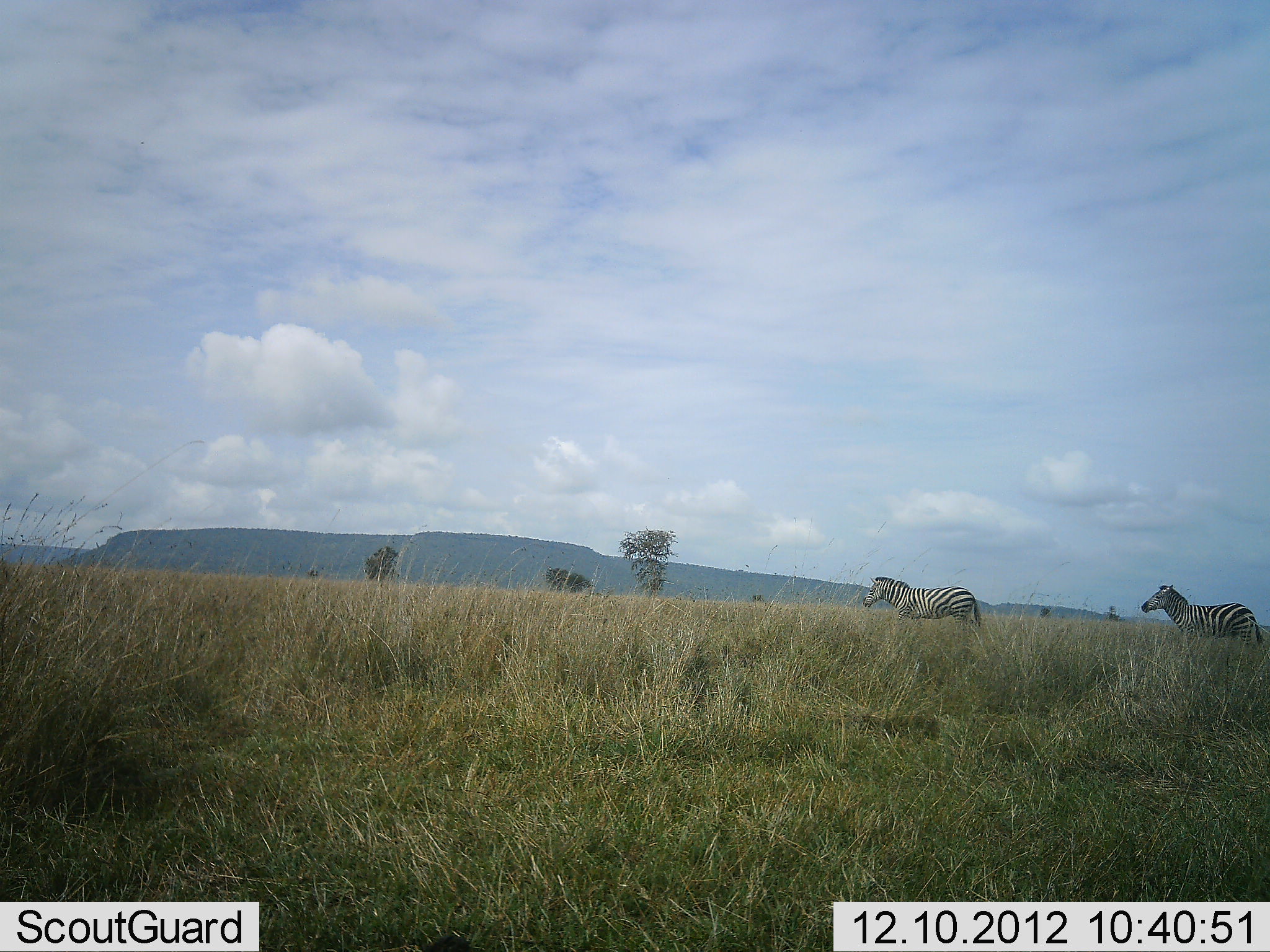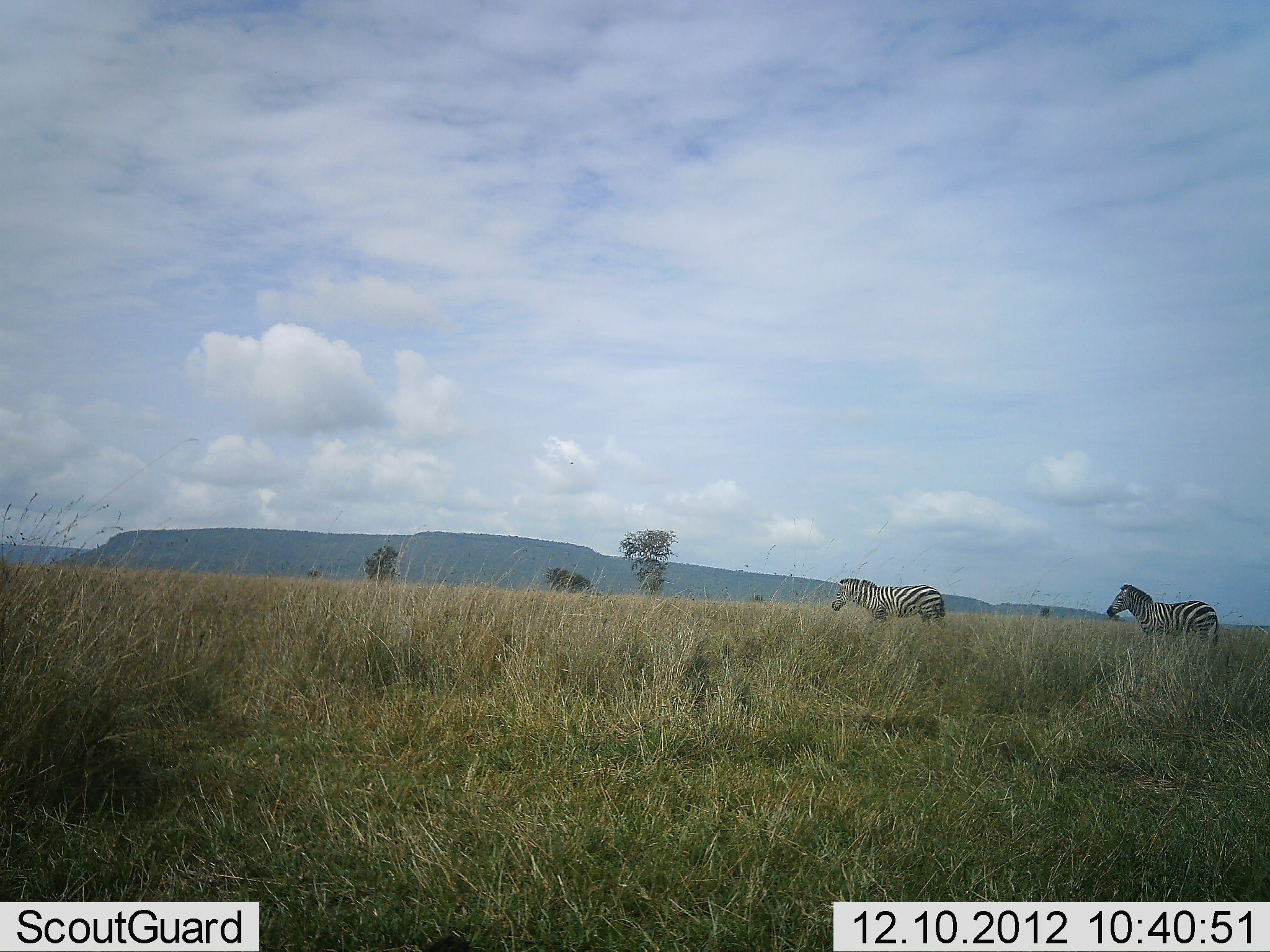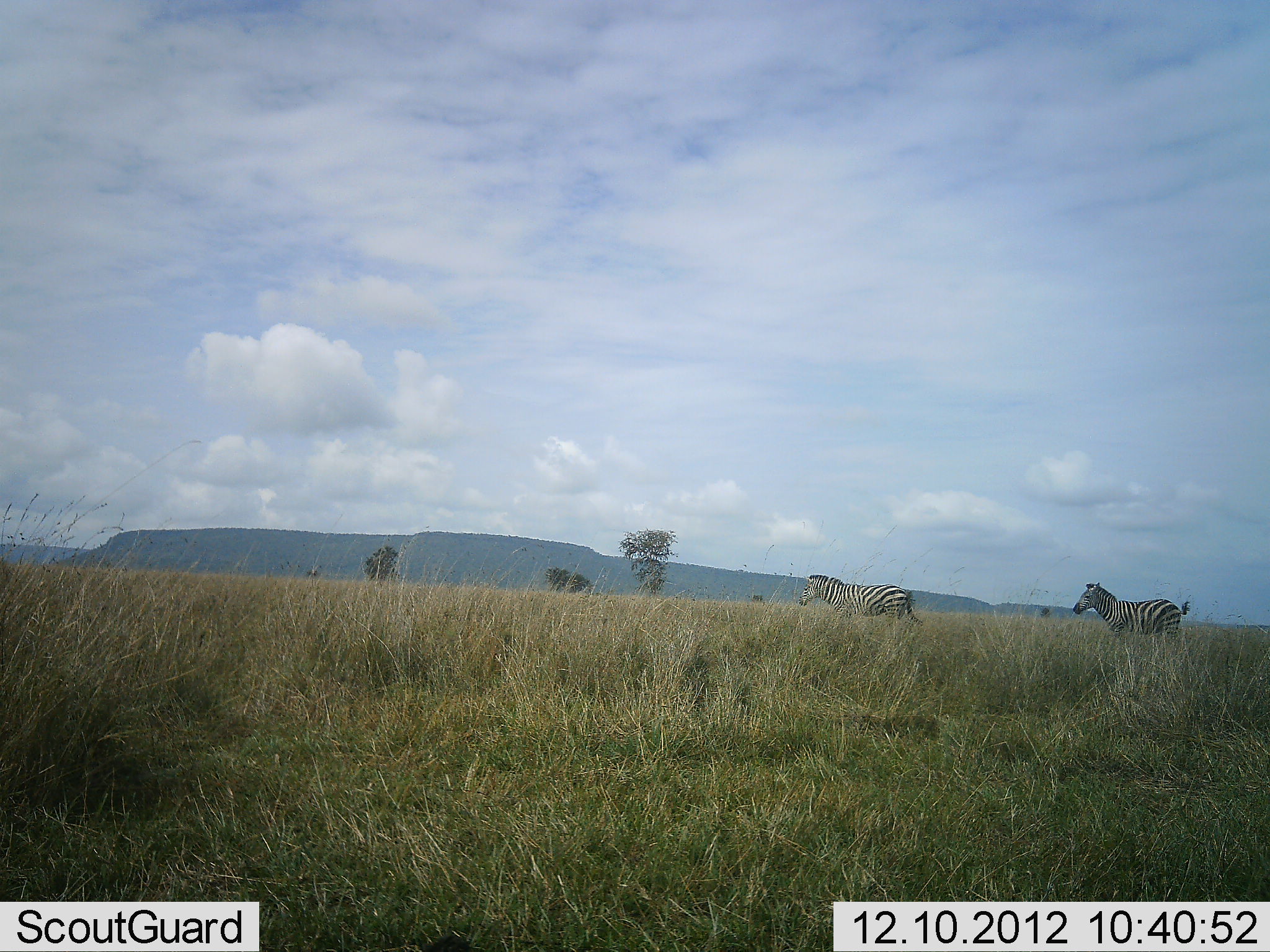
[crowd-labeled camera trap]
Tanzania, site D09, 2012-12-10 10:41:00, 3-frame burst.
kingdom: Animalia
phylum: Chordata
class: Mammalia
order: Perissodactyla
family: Equidae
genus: Equus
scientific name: Equus quagga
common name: plains zebra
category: zebra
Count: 2.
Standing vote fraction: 10%.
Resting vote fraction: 0%.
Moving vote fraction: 90%.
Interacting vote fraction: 0%.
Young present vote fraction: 0%.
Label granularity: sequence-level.